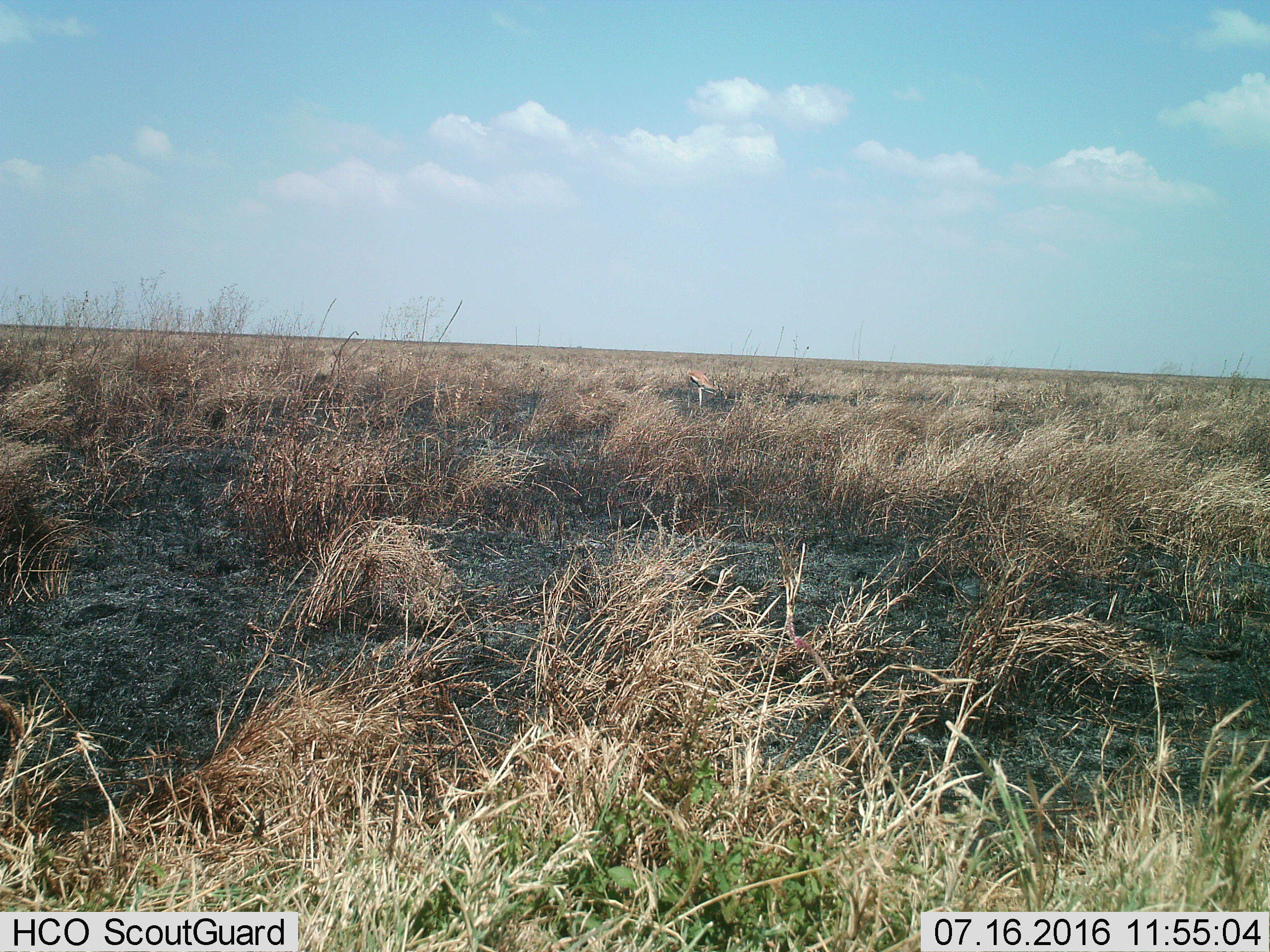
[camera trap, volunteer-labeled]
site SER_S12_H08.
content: unidentified animal